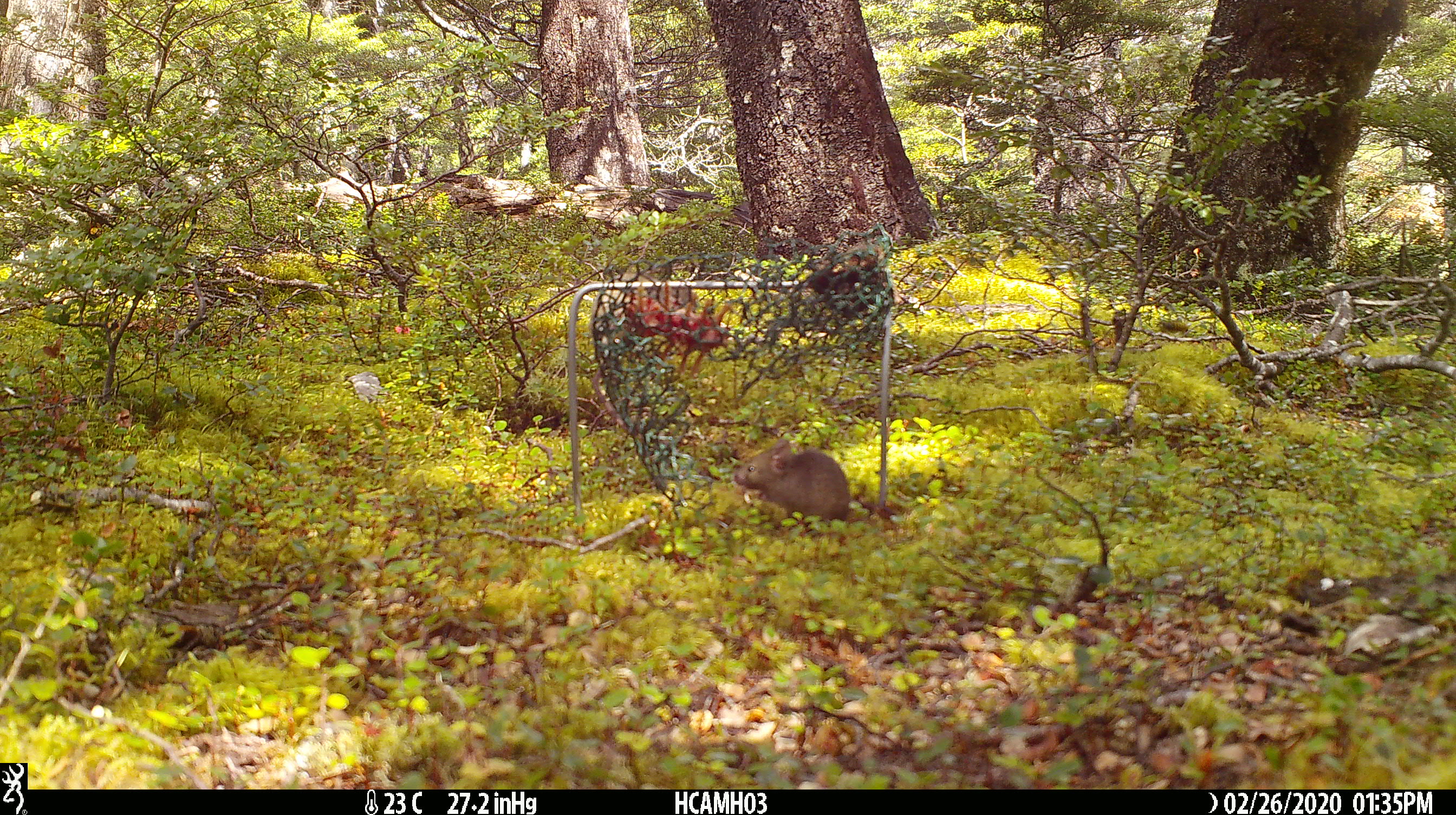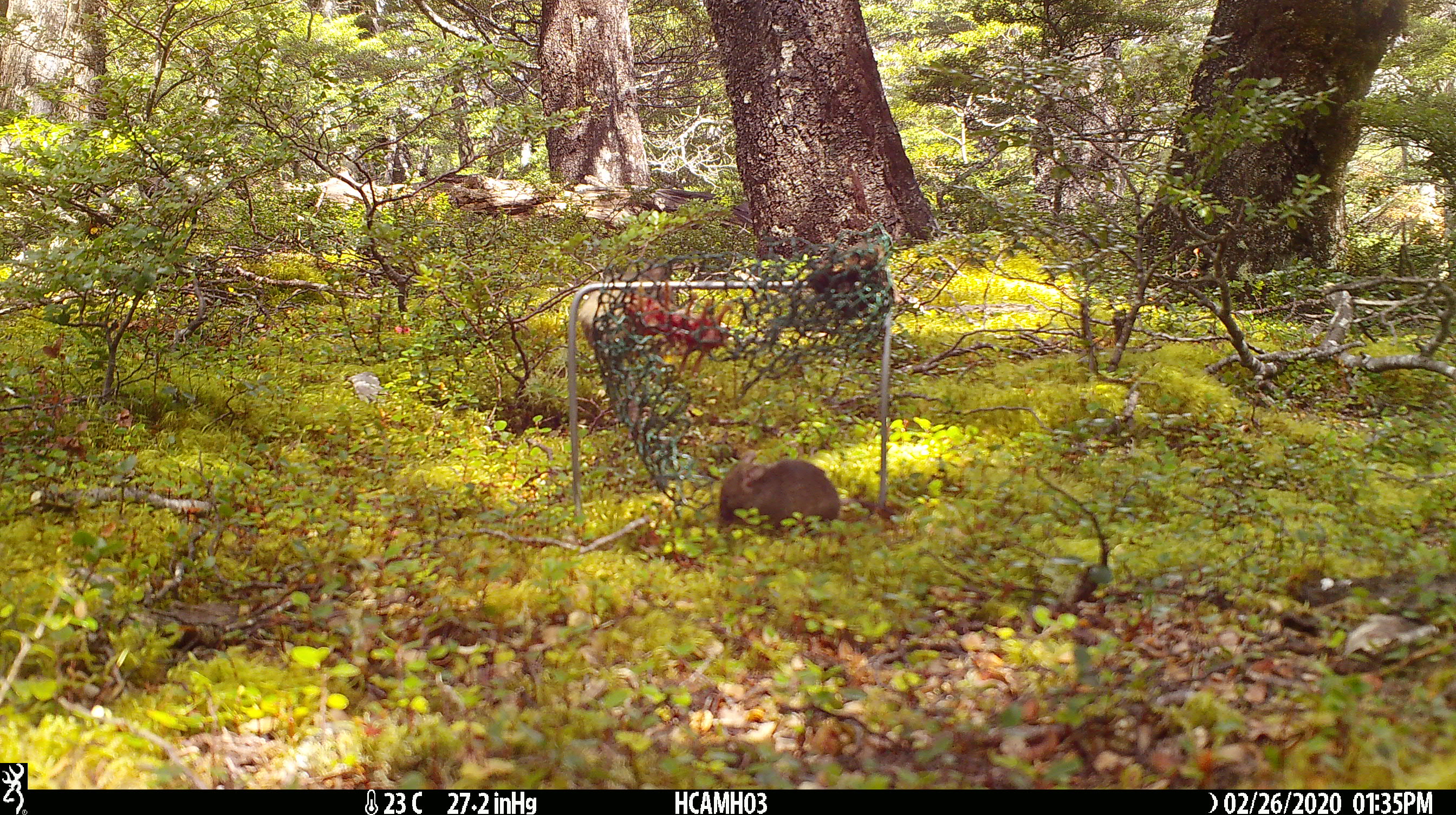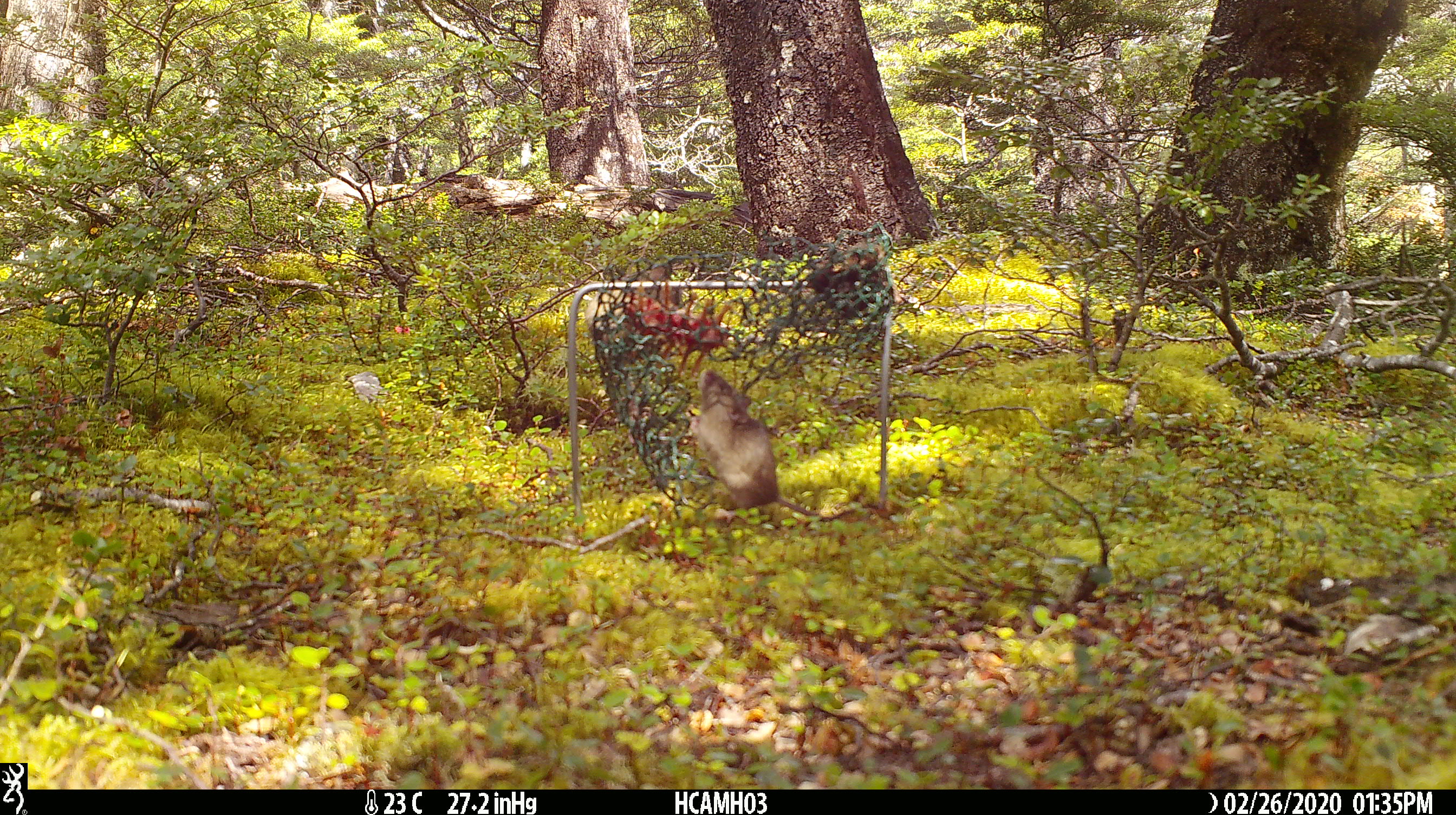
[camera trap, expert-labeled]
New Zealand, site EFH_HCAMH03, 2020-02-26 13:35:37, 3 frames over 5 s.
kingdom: Animalia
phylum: Chordata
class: Mammalia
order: Rodentia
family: Muridae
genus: Mus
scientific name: Mus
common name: mouse